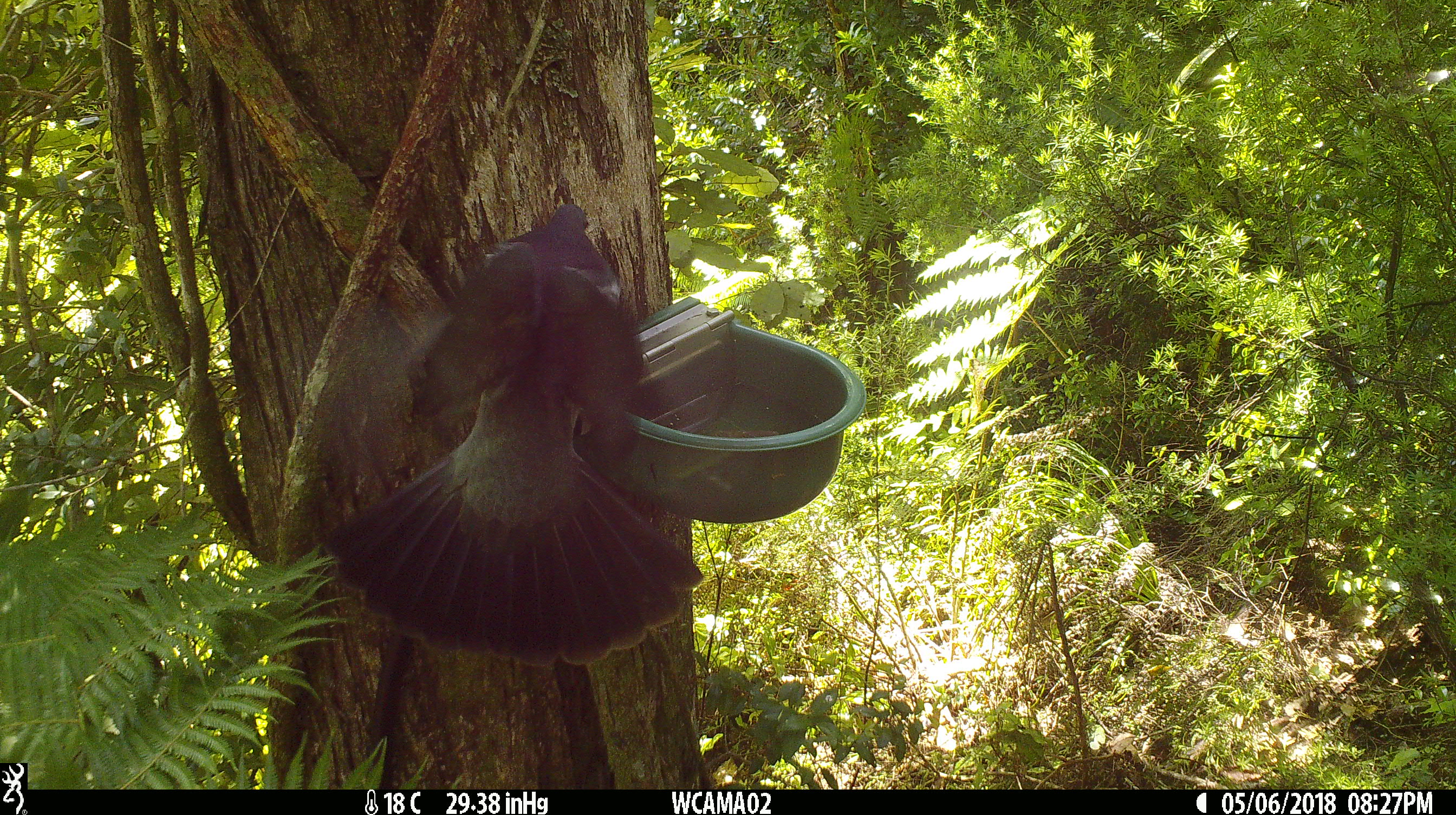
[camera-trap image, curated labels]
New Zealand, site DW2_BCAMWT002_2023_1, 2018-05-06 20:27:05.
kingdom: Animalia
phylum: Chordata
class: Aves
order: Columbiformes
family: Columbidae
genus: Hemiphaga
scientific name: Hemiphaga novaeseelandiae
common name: new zealand pigeon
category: kereru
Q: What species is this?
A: Kereru (new zealand pigeon) (Hemiphaga novaeseelandiae).